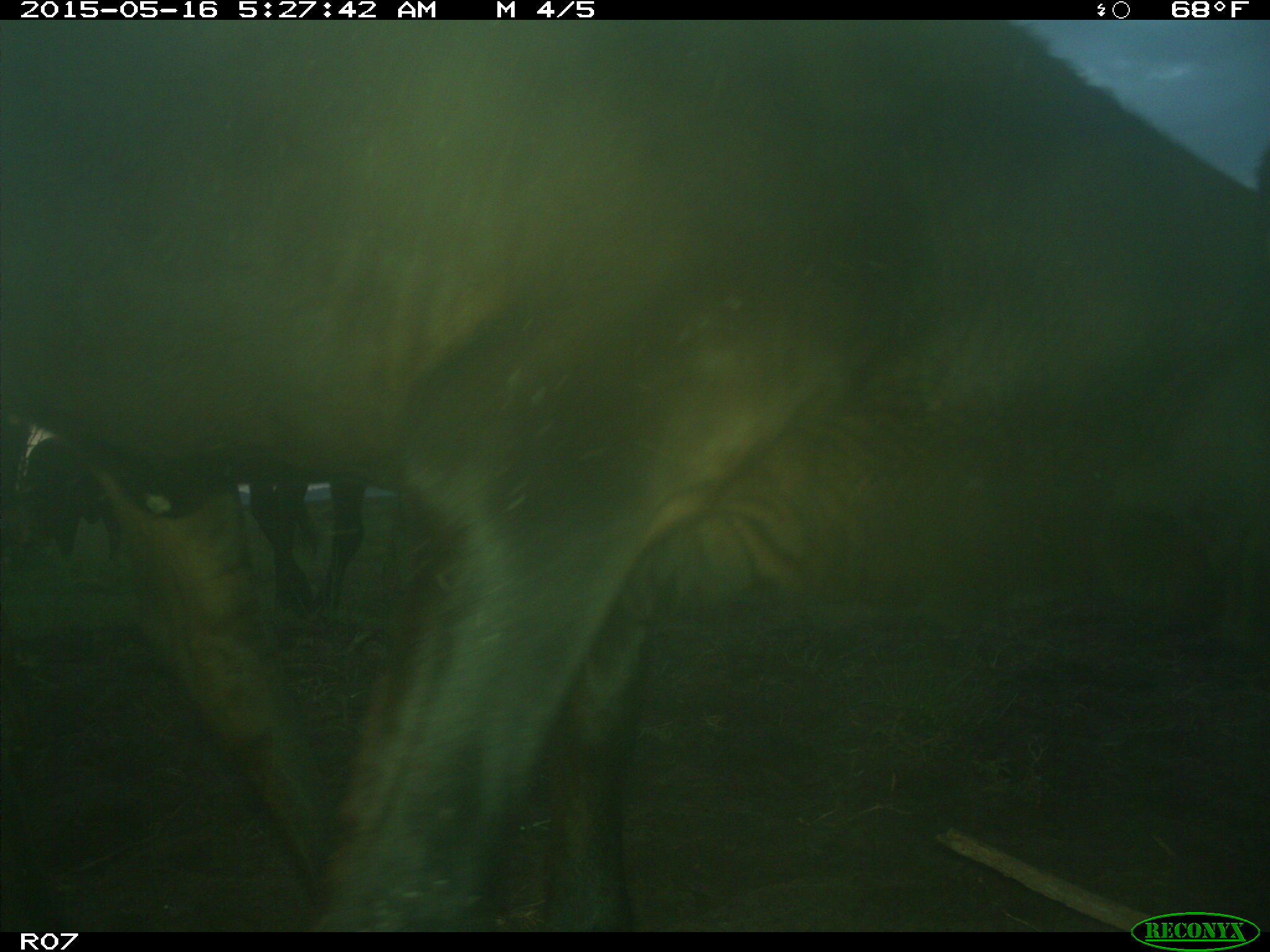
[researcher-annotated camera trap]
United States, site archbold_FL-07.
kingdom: Animalia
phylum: Chordata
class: Mammalia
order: Artiodactyla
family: Bovidae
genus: Bos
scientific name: Bos taurus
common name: domestic cow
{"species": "Bos taurus (domestic cow)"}